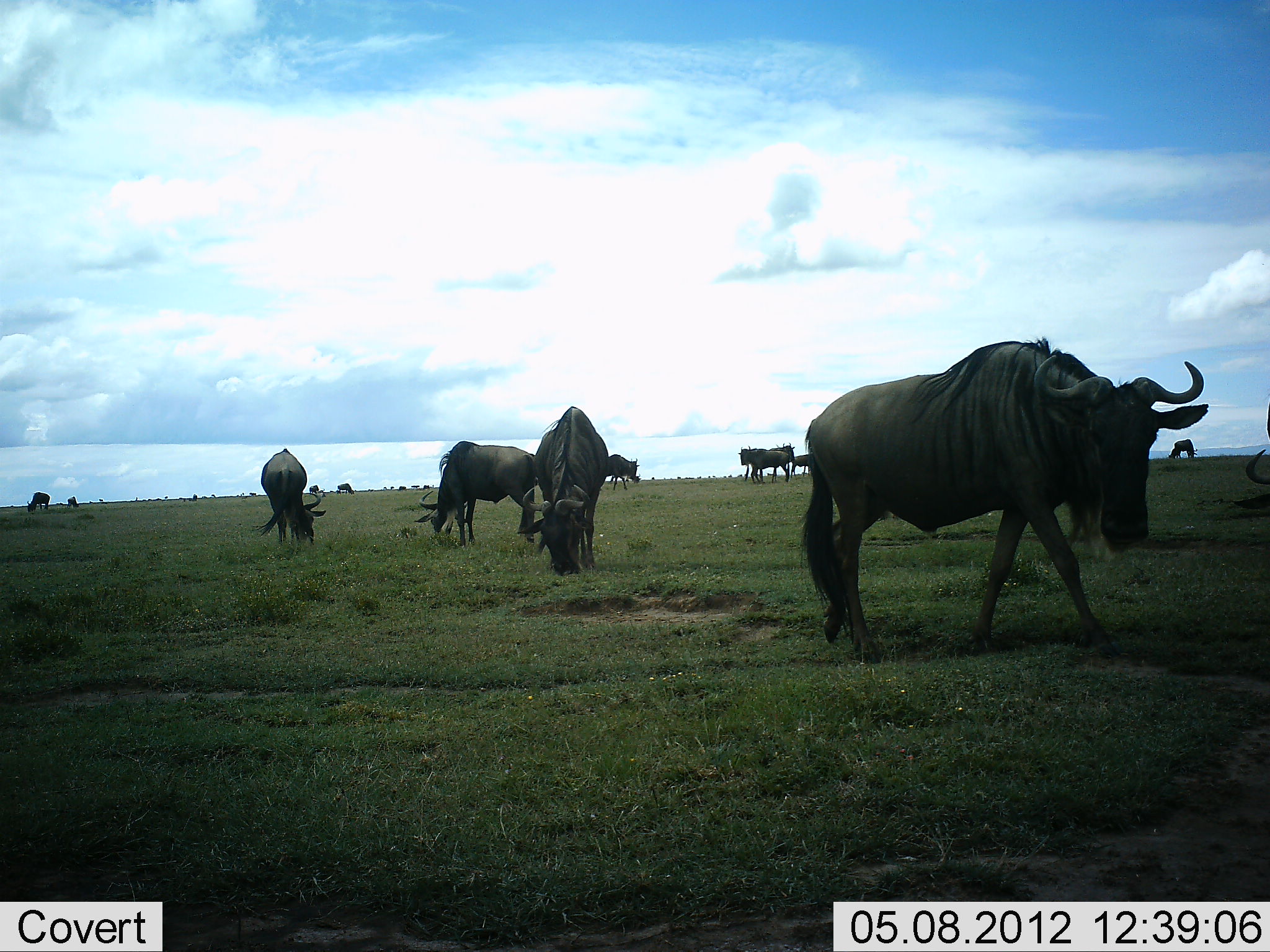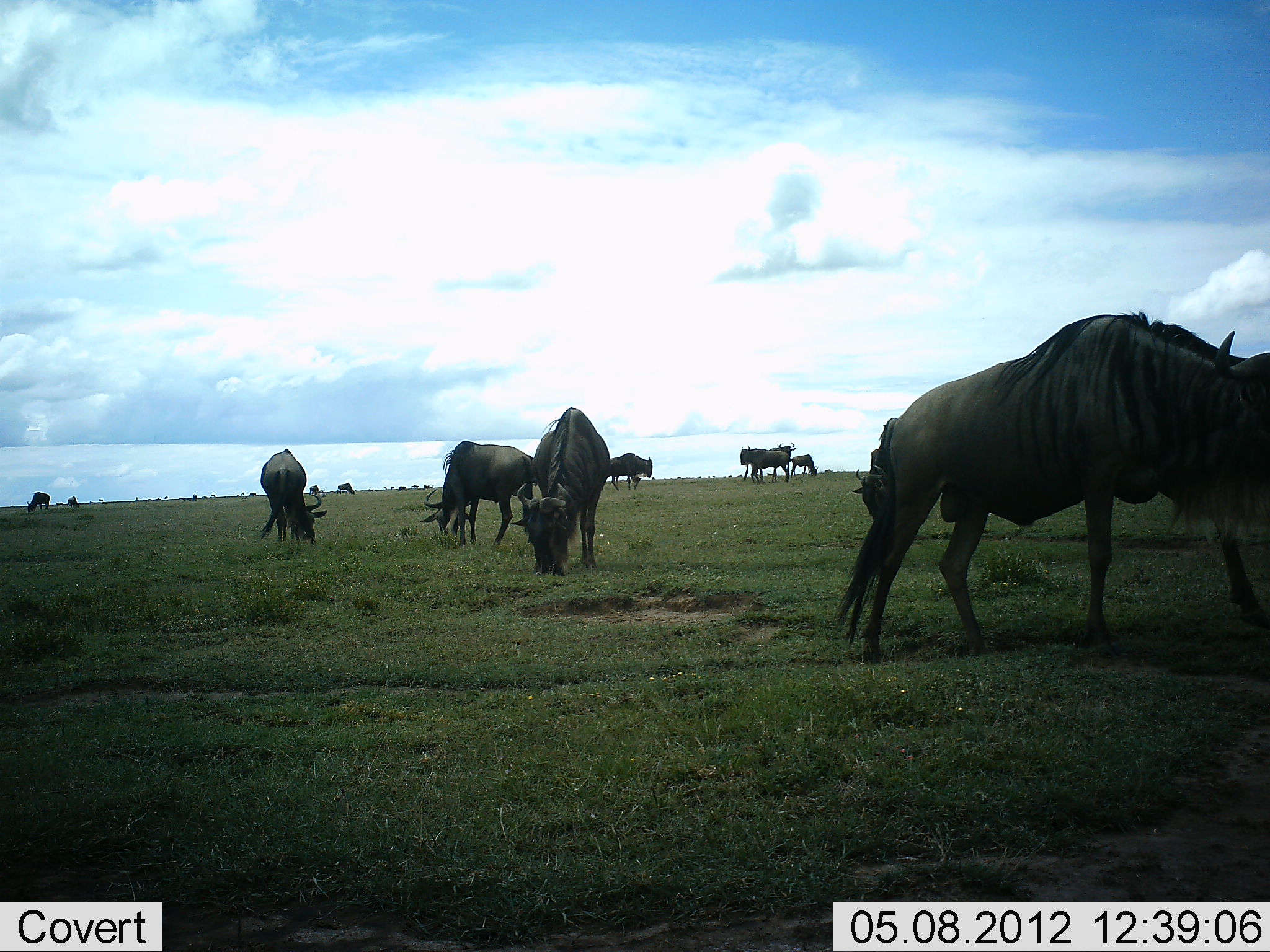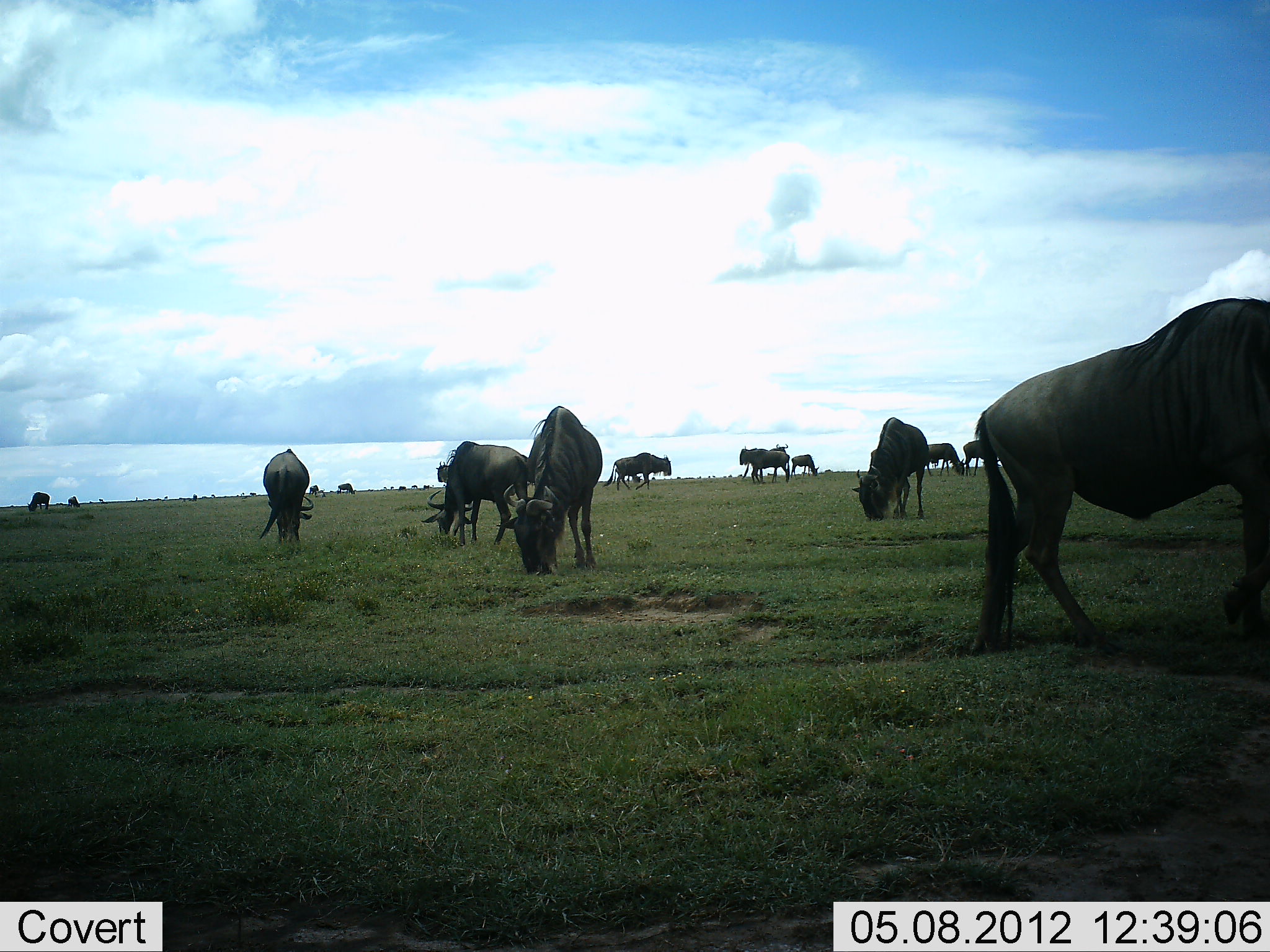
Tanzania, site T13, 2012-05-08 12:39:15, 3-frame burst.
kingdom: Animalia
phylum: Chordata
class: Mammalia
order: Artiodactyla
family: Bovidae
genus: Connochaetes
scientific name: Connochaetes taurinus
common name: blue wildebeest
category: wildebeest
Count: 11-50.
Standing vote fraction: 30%.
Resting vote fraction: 0%.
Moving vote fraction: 50%.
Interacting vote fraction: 0%.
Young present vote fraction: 10%.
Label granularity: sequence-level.